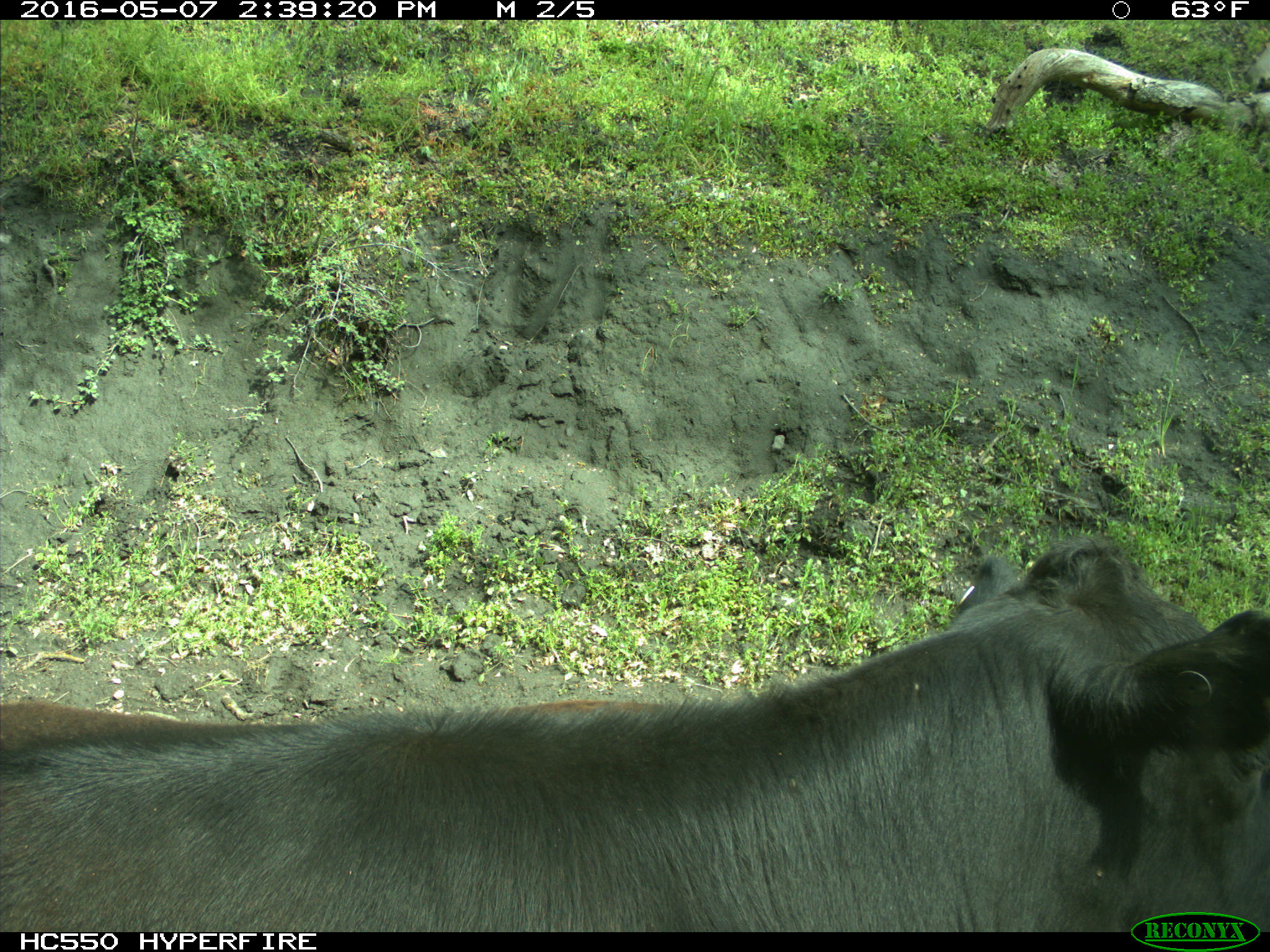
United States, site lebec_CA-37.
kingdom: Animalia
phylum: Chordata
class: Mammalia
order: Artiodactyla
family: Bovidae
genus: Bos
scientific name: Bos taurus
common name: domestic cow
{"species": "Bos taurus (domestic cow)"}